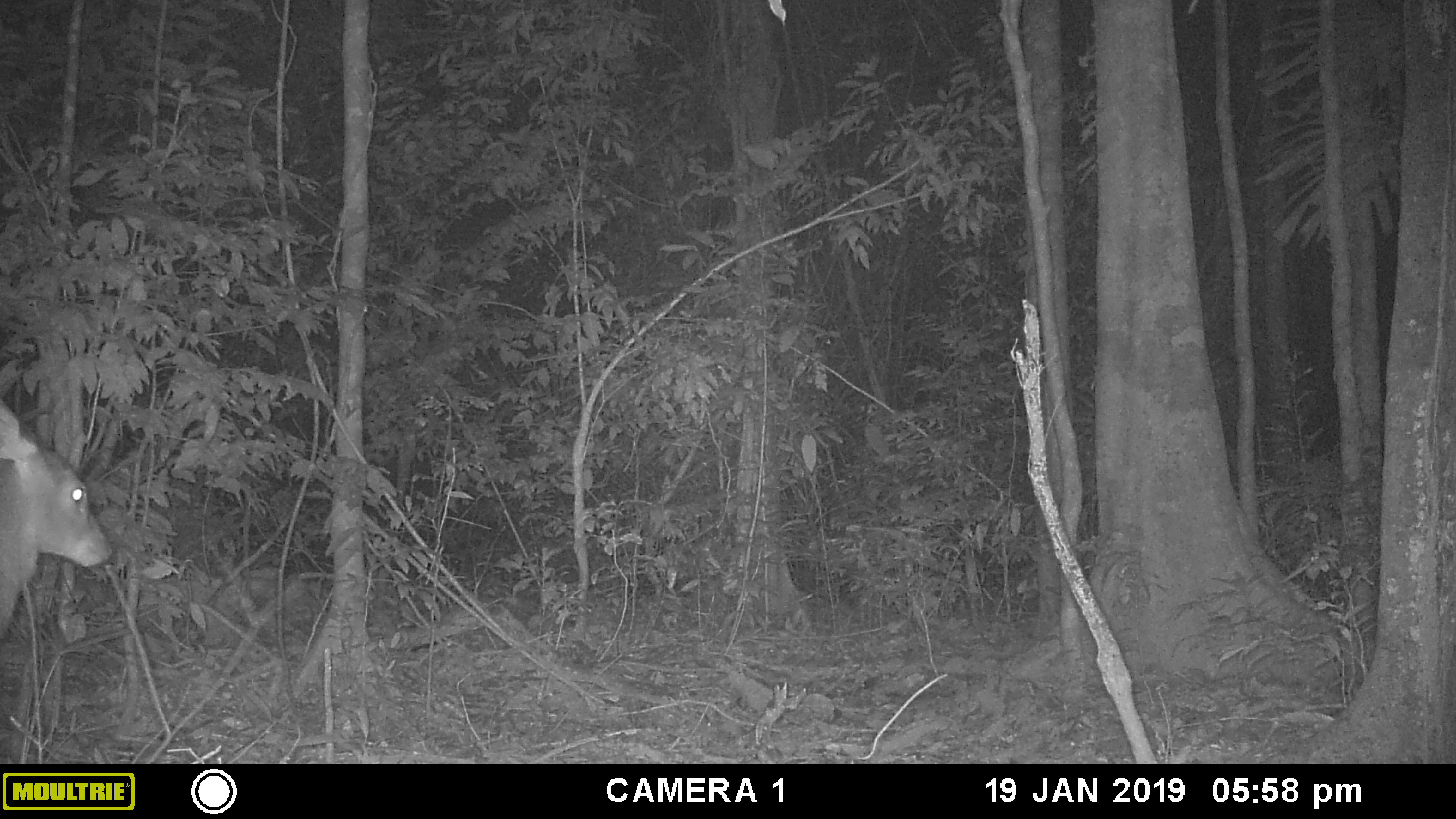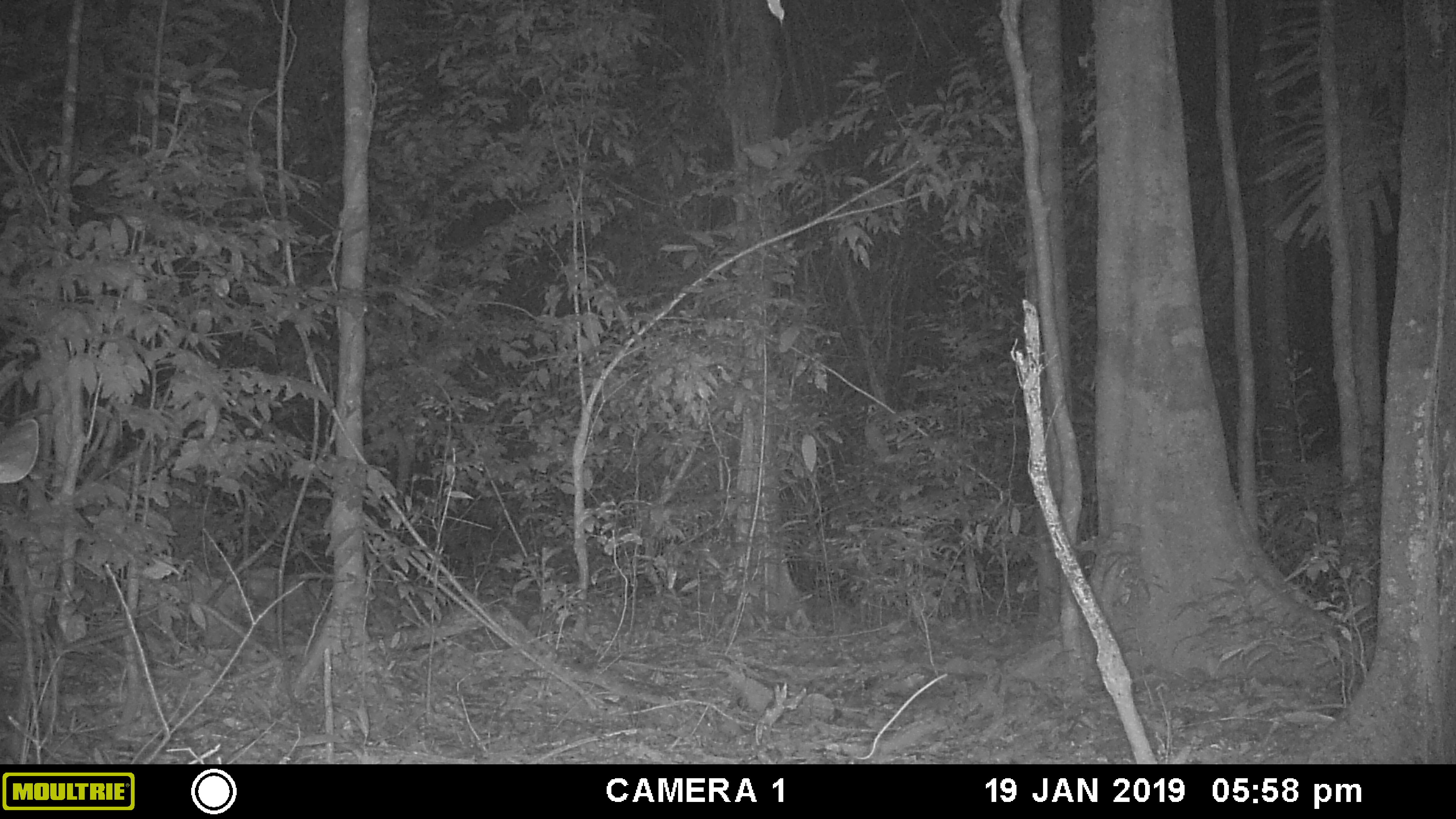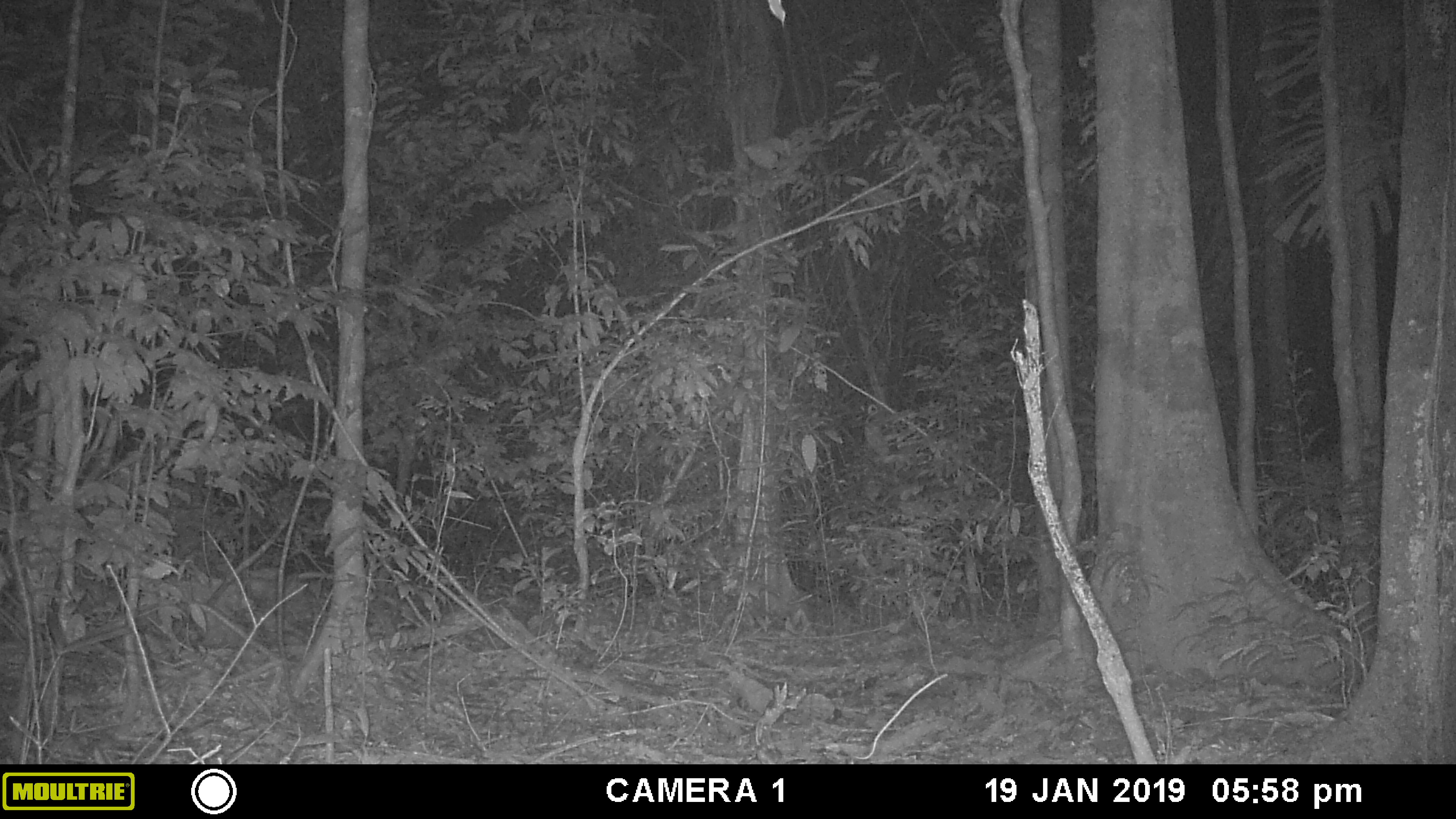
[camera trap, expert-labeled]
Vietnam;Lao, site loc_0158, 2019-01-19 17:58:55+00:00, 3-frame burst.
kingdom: Animalia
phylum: Chordata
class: Mammalia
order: Artiodactyla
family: Cervidae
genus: Rusa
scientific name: Rusa unicolor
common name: sambar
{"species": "sambar (Rusa unicolor)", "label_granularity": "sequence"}